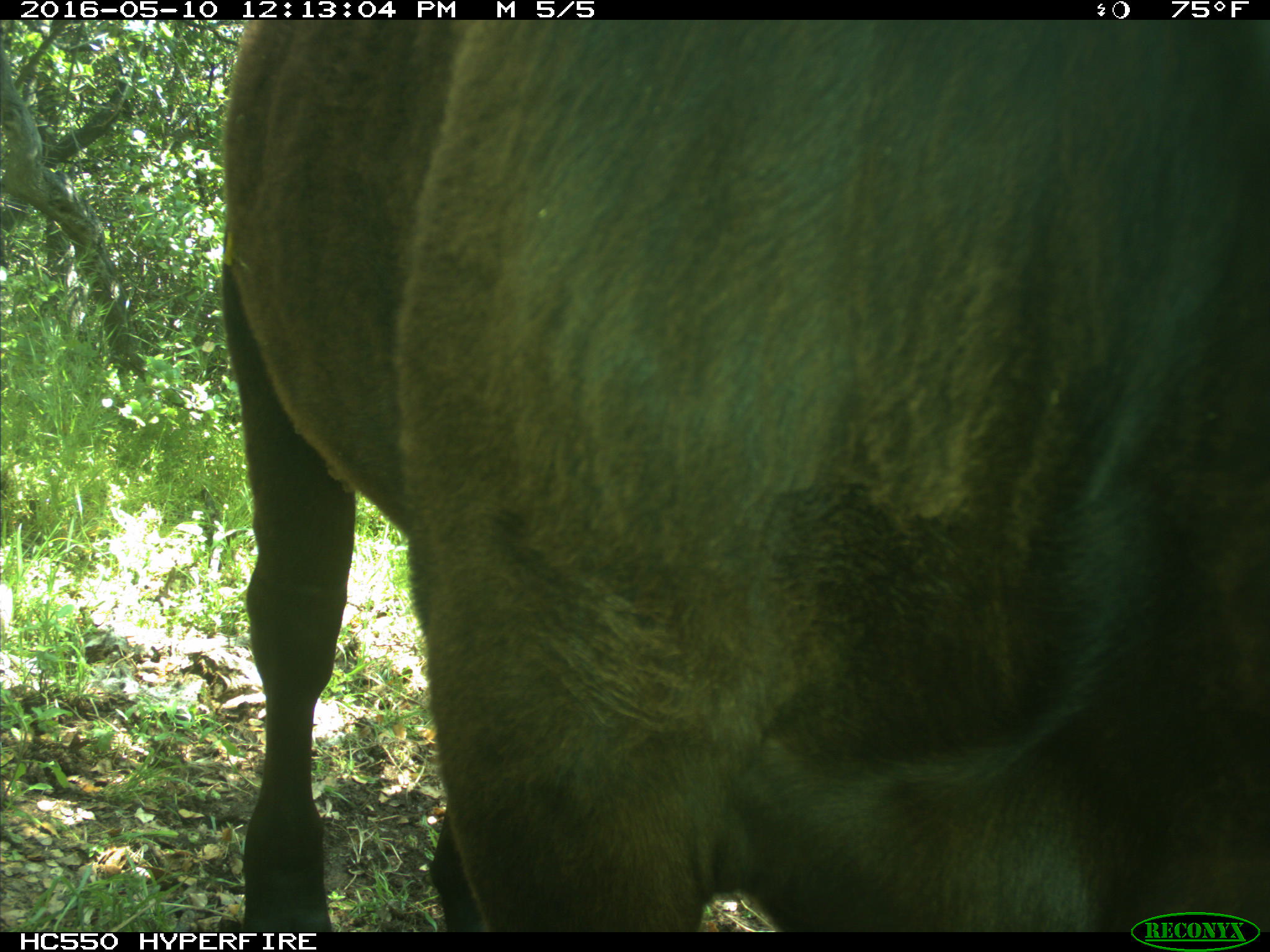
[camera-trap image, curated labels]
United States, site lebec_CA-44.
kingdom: Animalia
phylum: Chordata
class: Mammalia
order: Artiodactyla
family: Bovidae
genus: Bos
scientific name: Bos taurus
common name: domestic cow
Bos taurus (domestic cow).